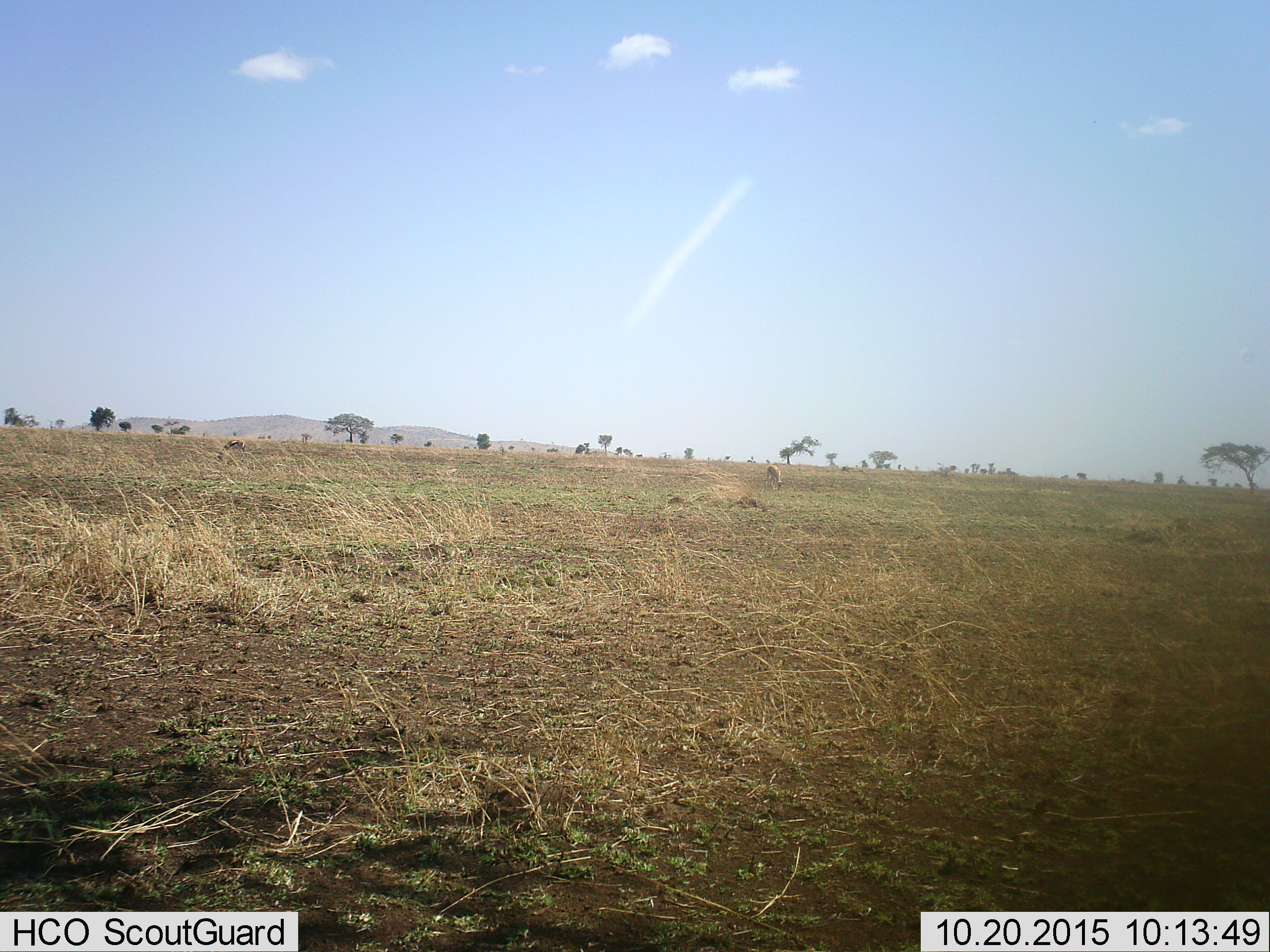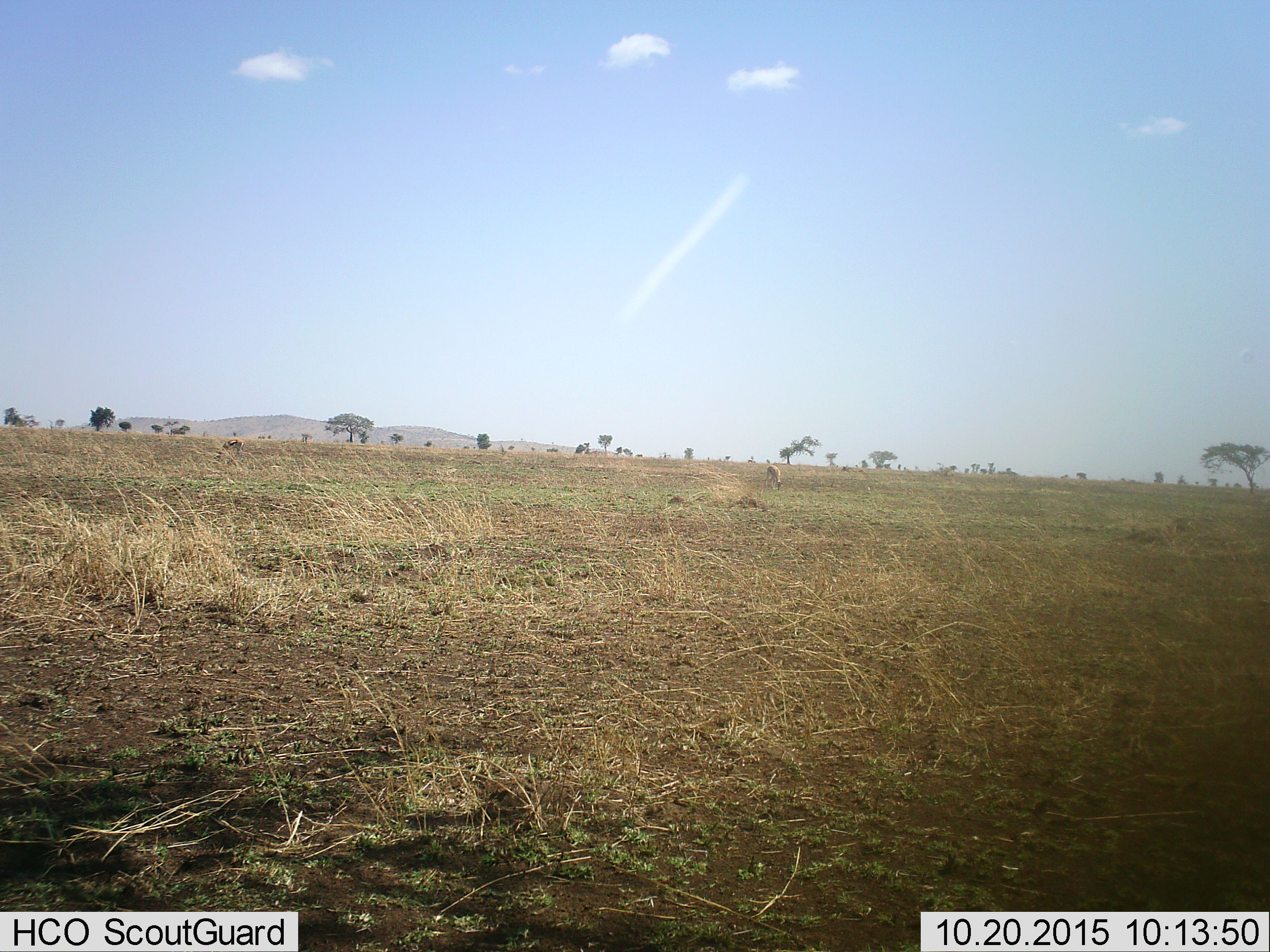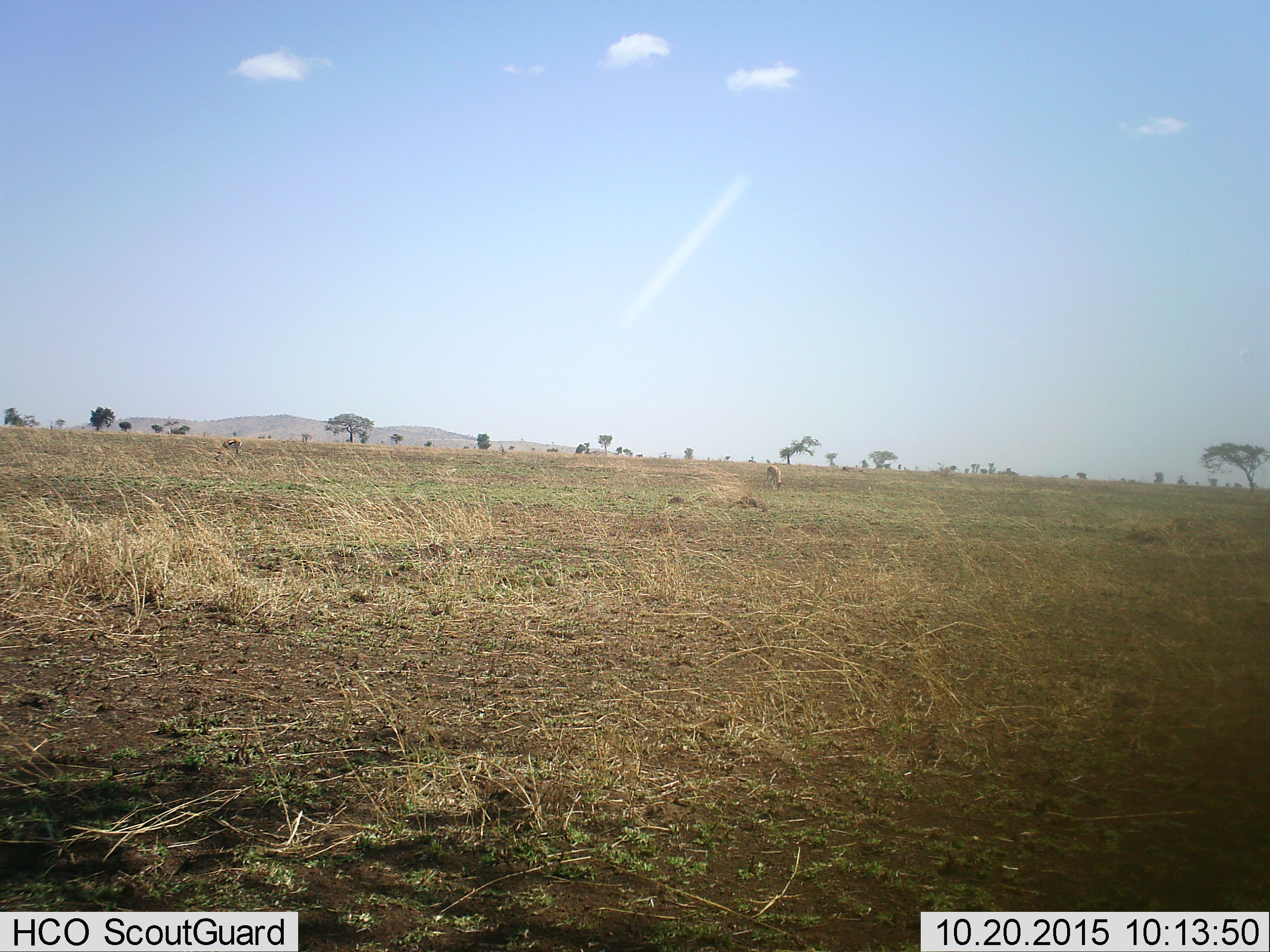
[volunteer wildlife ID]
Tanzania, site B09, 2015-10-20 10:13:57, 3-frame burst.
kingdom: Animalia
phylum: Chordata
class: Mammalia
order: Artiodactyla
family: Bovidae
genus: Eudorcas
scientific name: Eudorcas thomsonii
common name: thomson's gazelle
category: gazellethomsons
Gazellethomsons (thomson's gazelle) (Eudorcas thomsonii), count 2. Behavior (volunteer vote fractions): standing 50%, resting 0%, moving 8%, interacting 0%. Young present (vote fraction): 0%. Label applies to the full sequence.